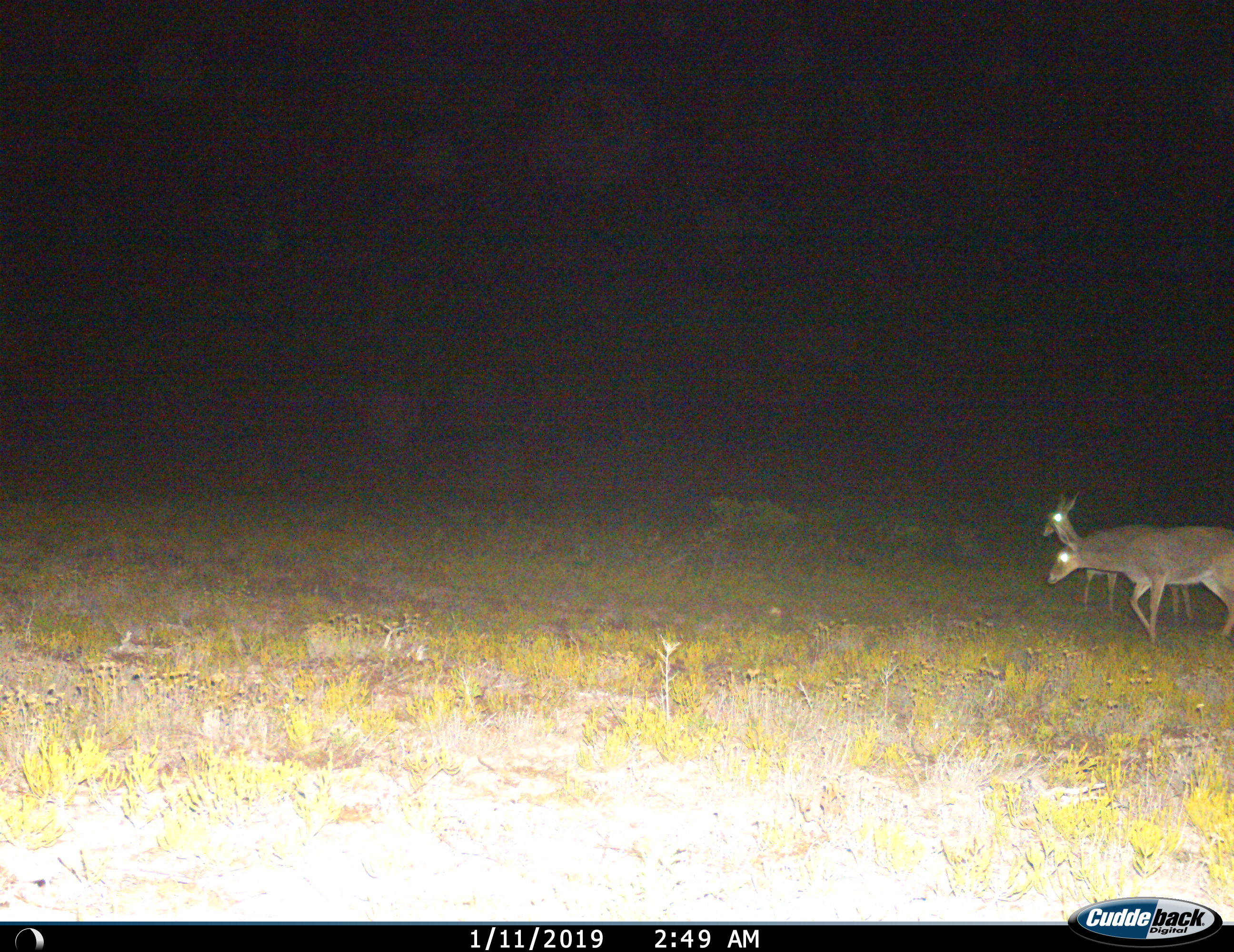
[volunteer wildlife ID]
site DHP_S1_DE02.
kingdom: Animalia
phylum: Chordata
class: Mammalia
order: Artiodactyla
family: Bovidae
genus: Pelea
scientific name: Pelea capreolus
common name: grey rhebok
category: rhebokgrey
Rhebokgrey (grey rhebok) (Pelea capreolus), count 2. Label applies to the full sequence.